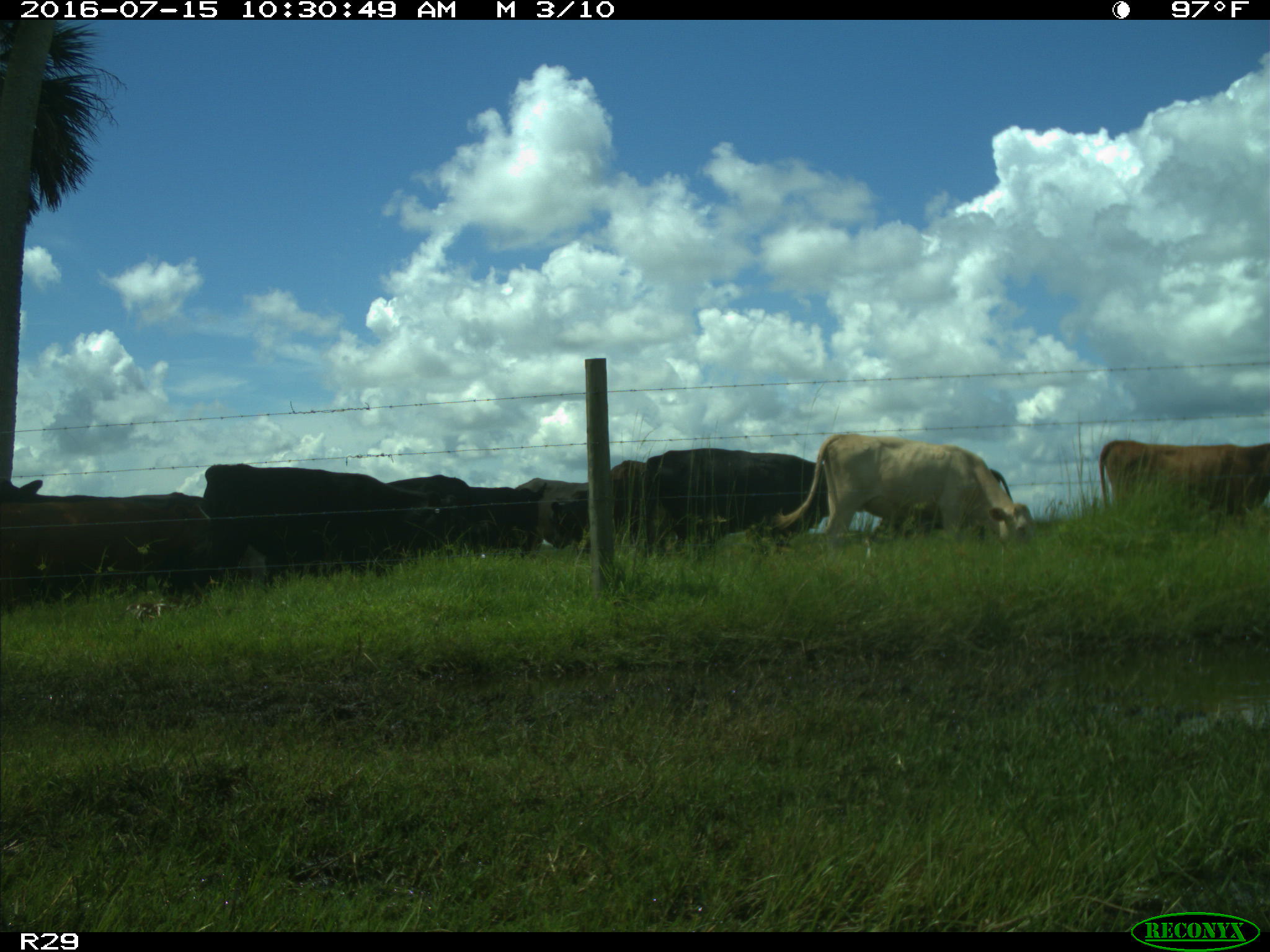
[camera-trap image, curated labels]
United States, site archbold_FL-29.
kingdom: Animalia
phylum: Chordata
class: Mammalia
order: Artiodactyla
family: Bovidae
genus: Bos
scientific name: Bos taurus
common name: domestic cow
Bos taurus (domestic cow).